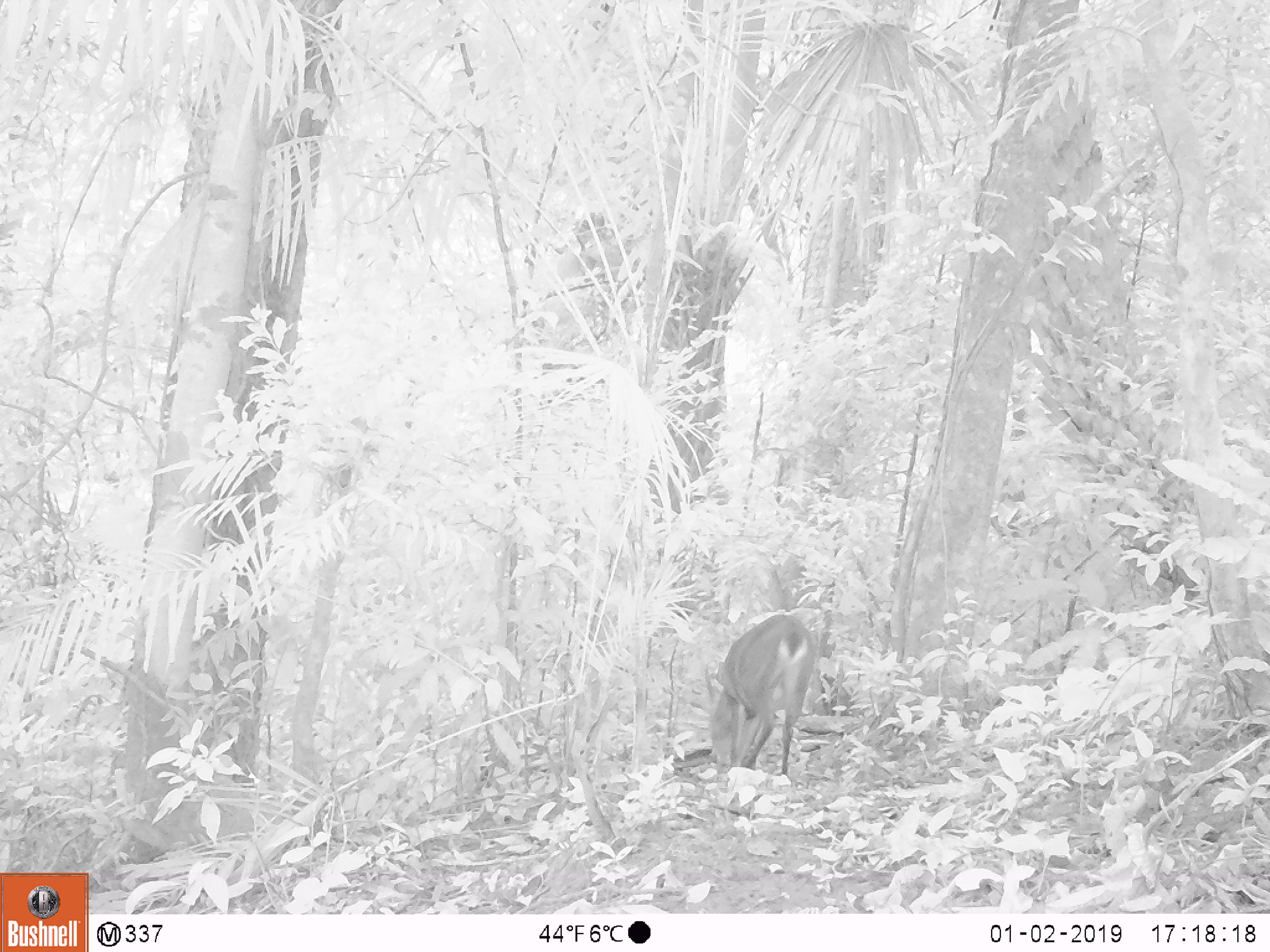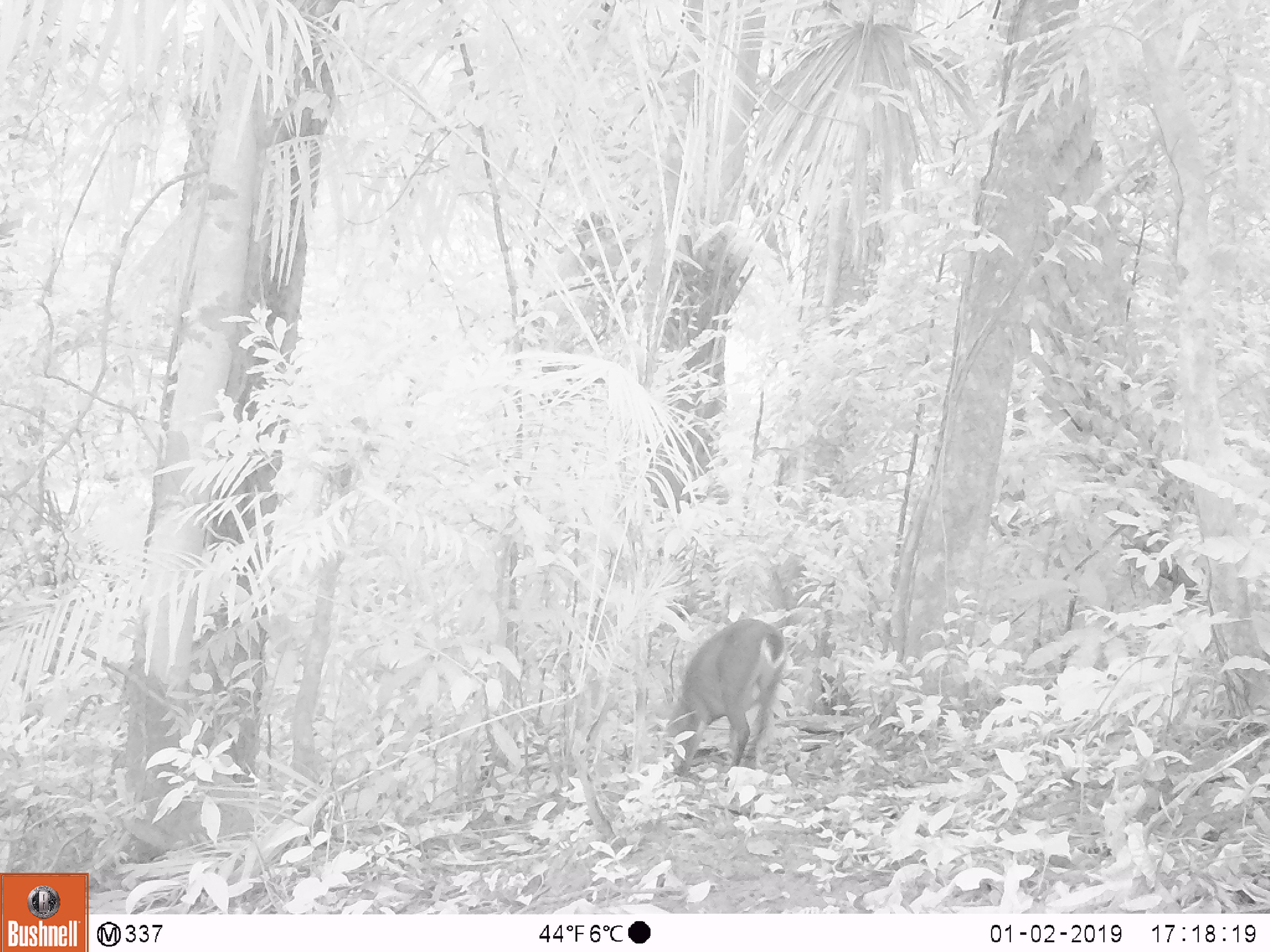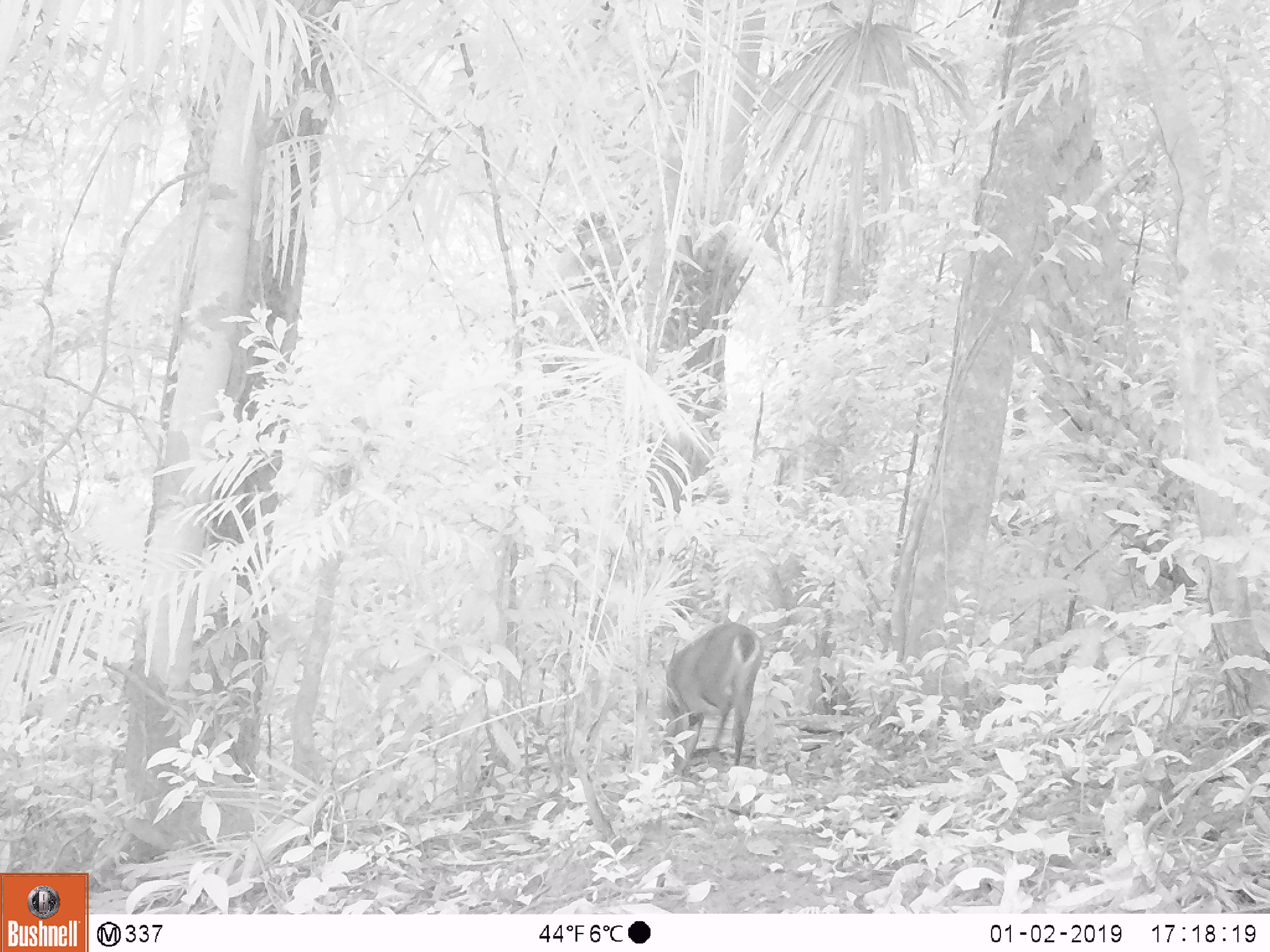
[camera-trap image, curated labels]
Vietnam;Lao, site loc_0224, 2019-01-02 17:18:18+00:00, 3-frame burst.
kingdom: Animalia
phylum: Chordata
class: Mammalia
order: Artiodactyla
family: Cervidae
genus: Muntiacus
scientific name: Muntiacus vuquangensis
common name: large-antlered muntjac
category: large antlered muntjac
Large antlered muntjac (large-antlered muntjac) (Muntiacus vuquangensis). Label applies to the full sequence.